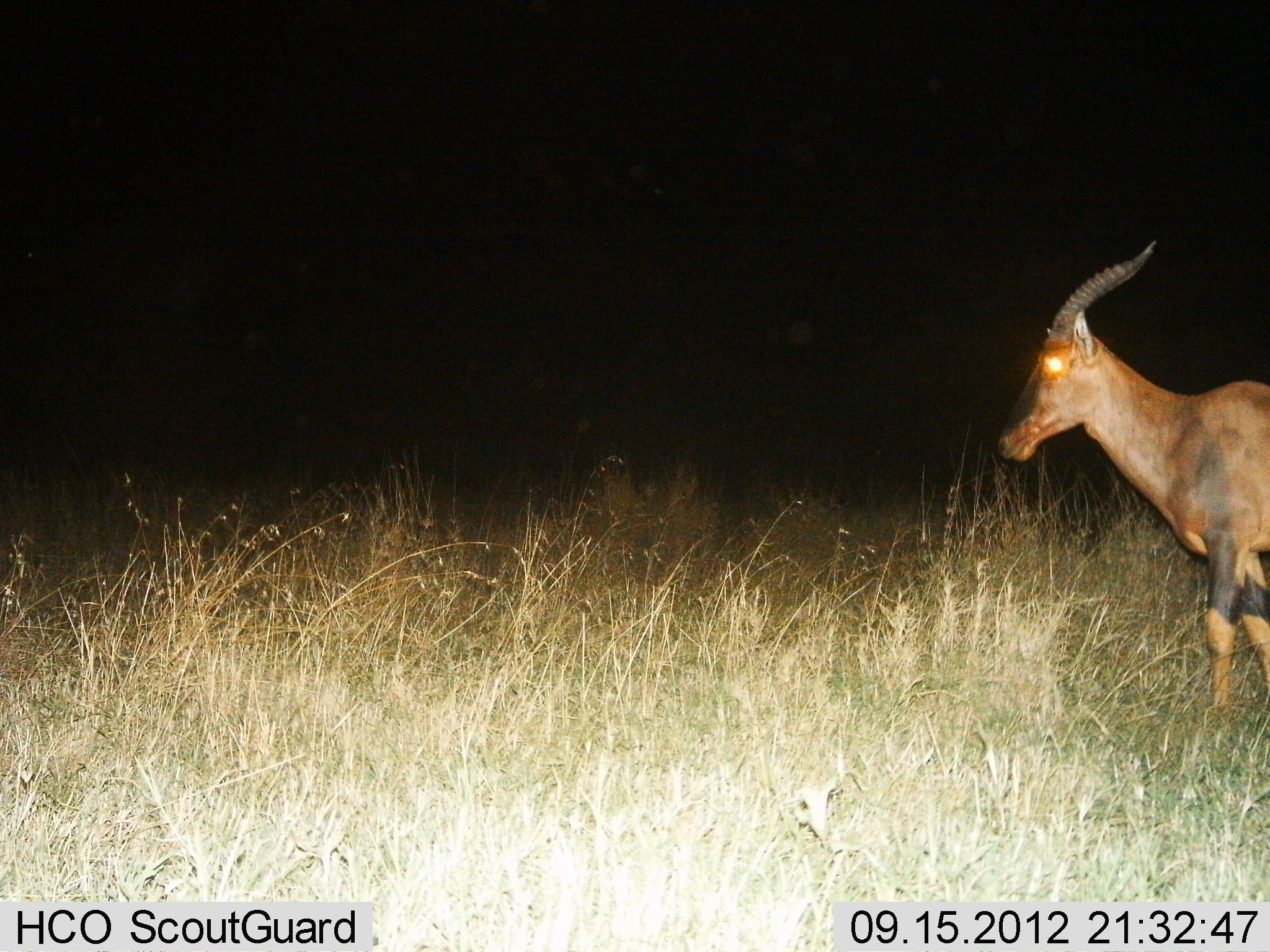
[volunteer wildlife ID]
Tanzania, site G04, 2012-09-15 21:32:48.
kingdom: Animalia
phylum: Chordata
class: Mammalia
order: Artiodactyla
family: Bovidae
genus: Damaliscus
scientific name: Damaliscus lunatus jimela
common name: topi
Topi (Damaliscus lunatus jimela), count 1. Behavior (volunteer vote fractions): standing 30%, resting 0%, moving 70%, interacting 0%. Young present (vote fraction): 0%. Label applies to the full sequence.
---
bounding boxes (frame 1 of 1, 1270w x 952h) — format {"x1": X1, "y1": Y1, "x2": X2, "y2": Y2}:
animal: {"x1": 996, "y1": 234, "x2": 1270, "y2": 722}